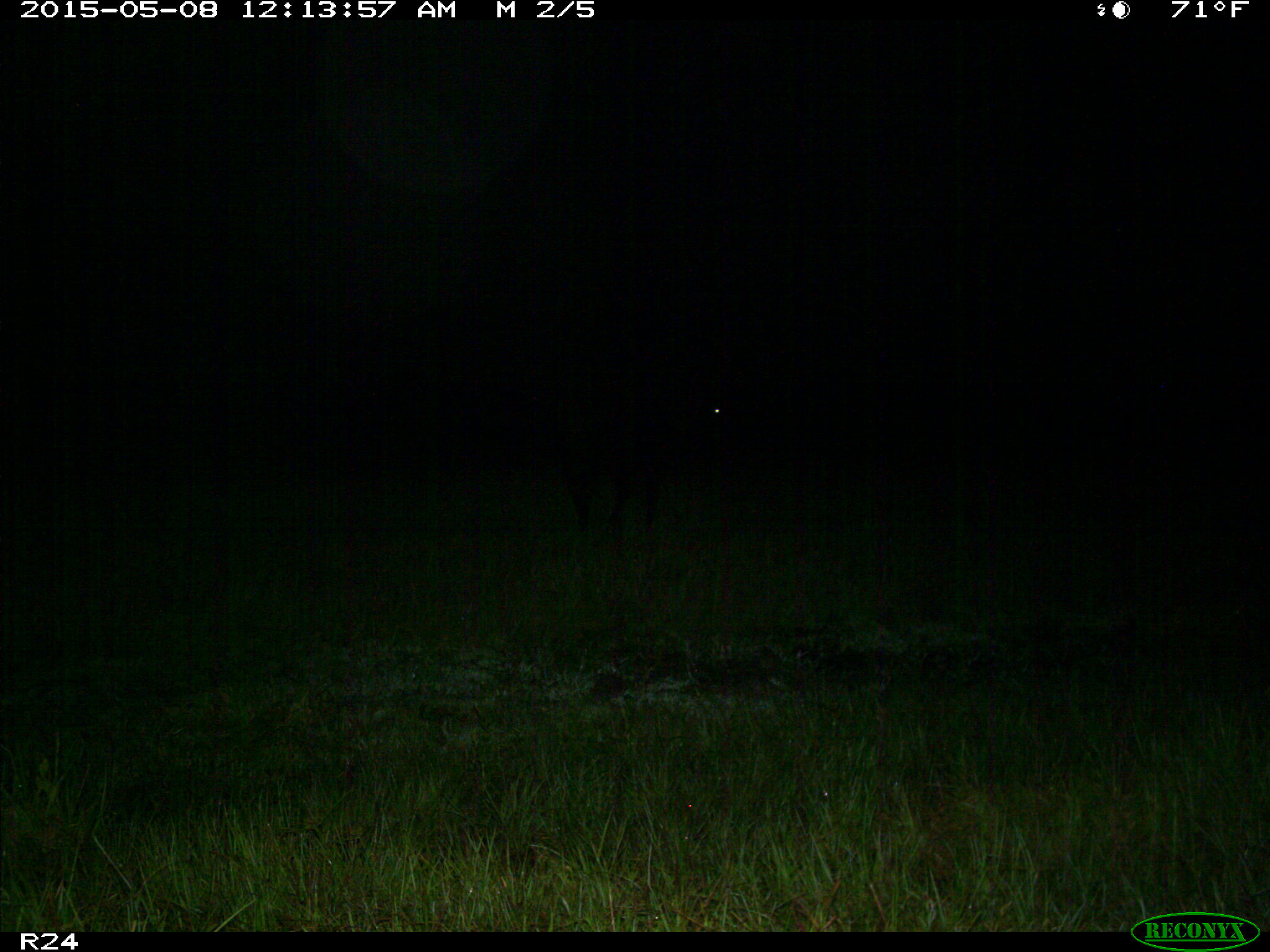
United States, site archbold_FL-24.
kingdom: Animalia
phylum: Chordata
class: Mammalia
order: Artiodactyla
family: Bovidae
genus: Bos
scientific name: Bos taurus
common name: domestic cow